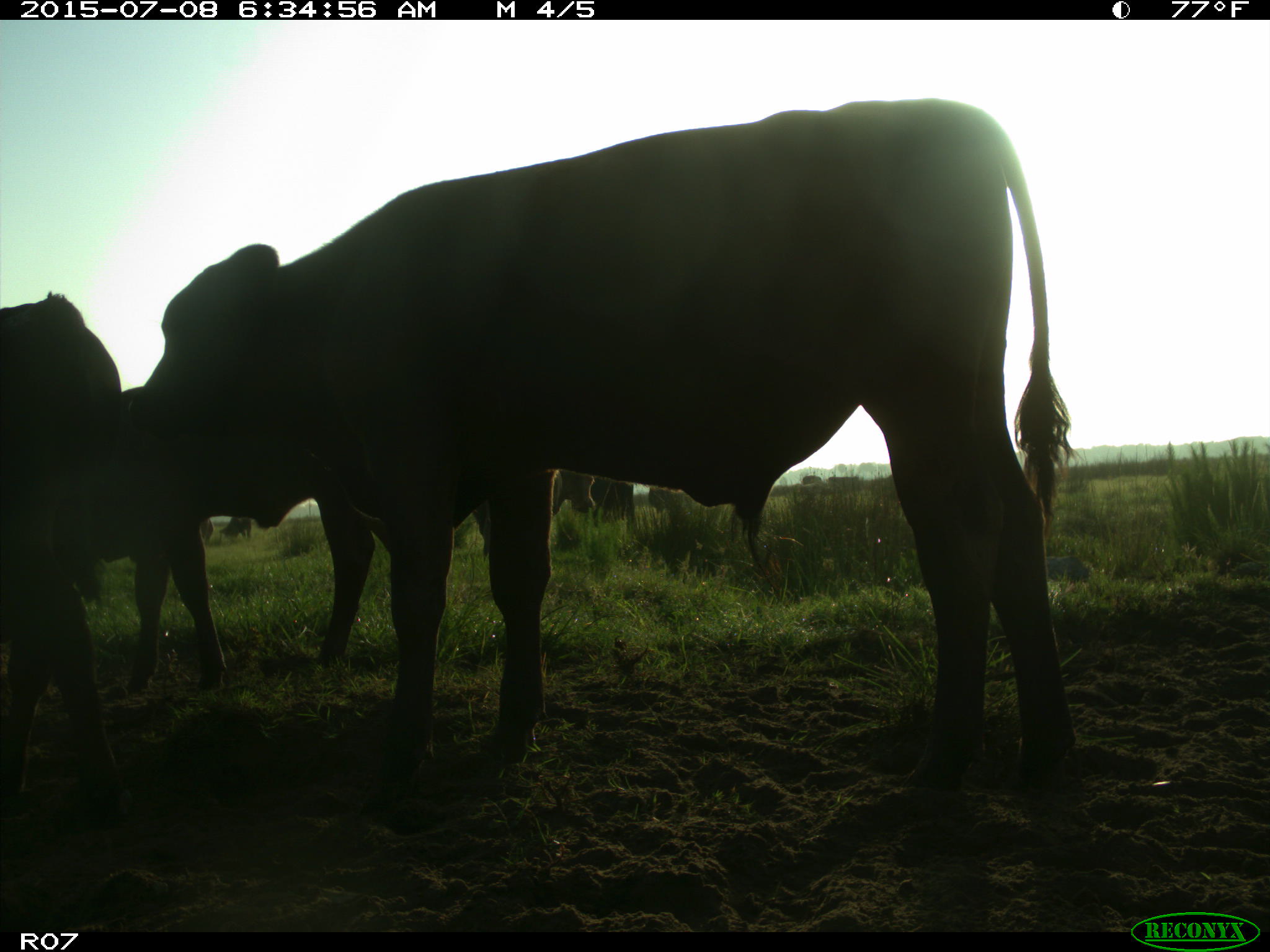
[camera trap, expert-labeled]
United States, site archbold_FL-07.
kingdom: Animalia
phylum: Chordata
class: Mammalia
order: Artiodactyla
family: Bovidae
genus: Bos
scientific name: Bos taurus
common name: domestic cow